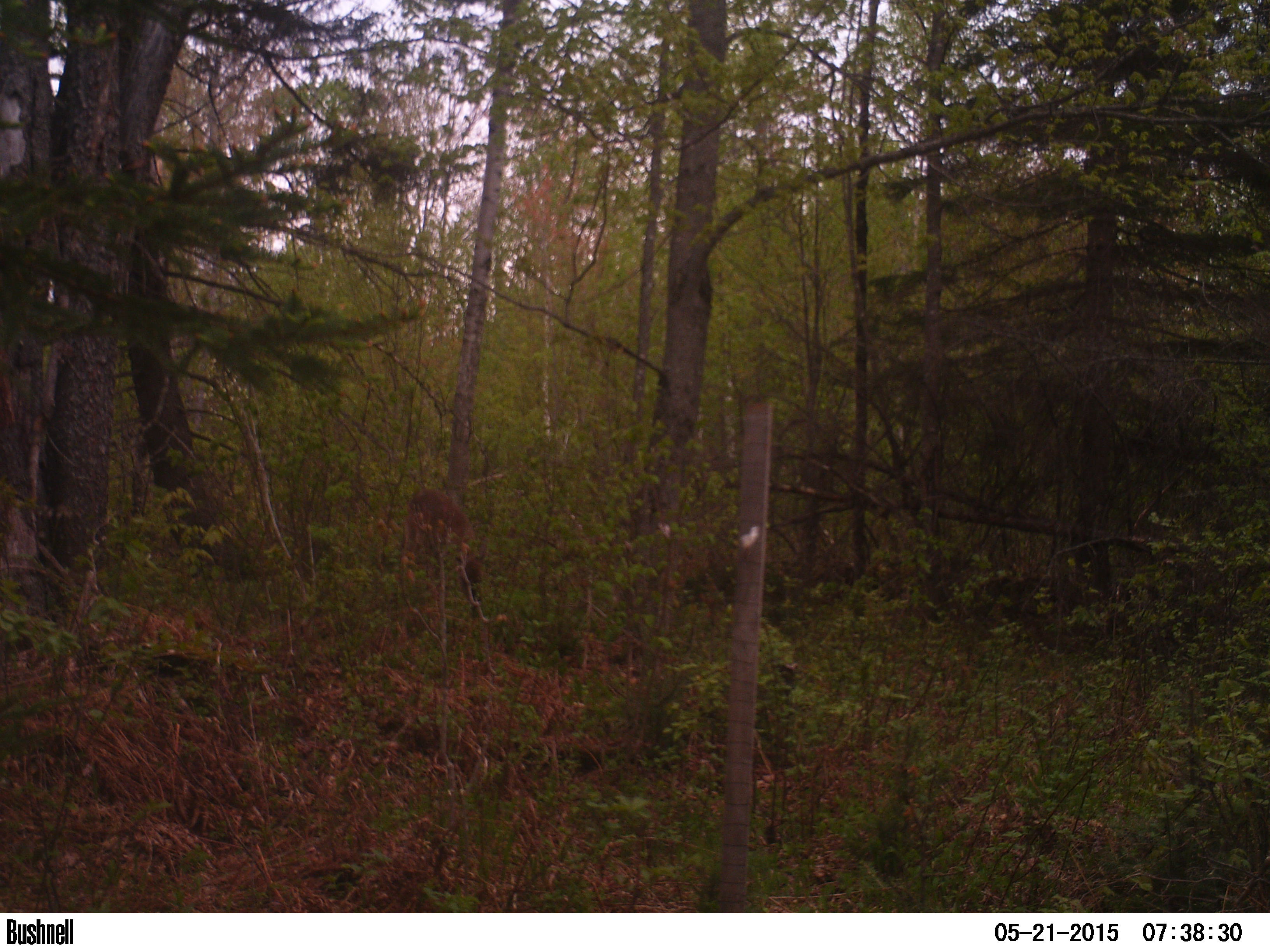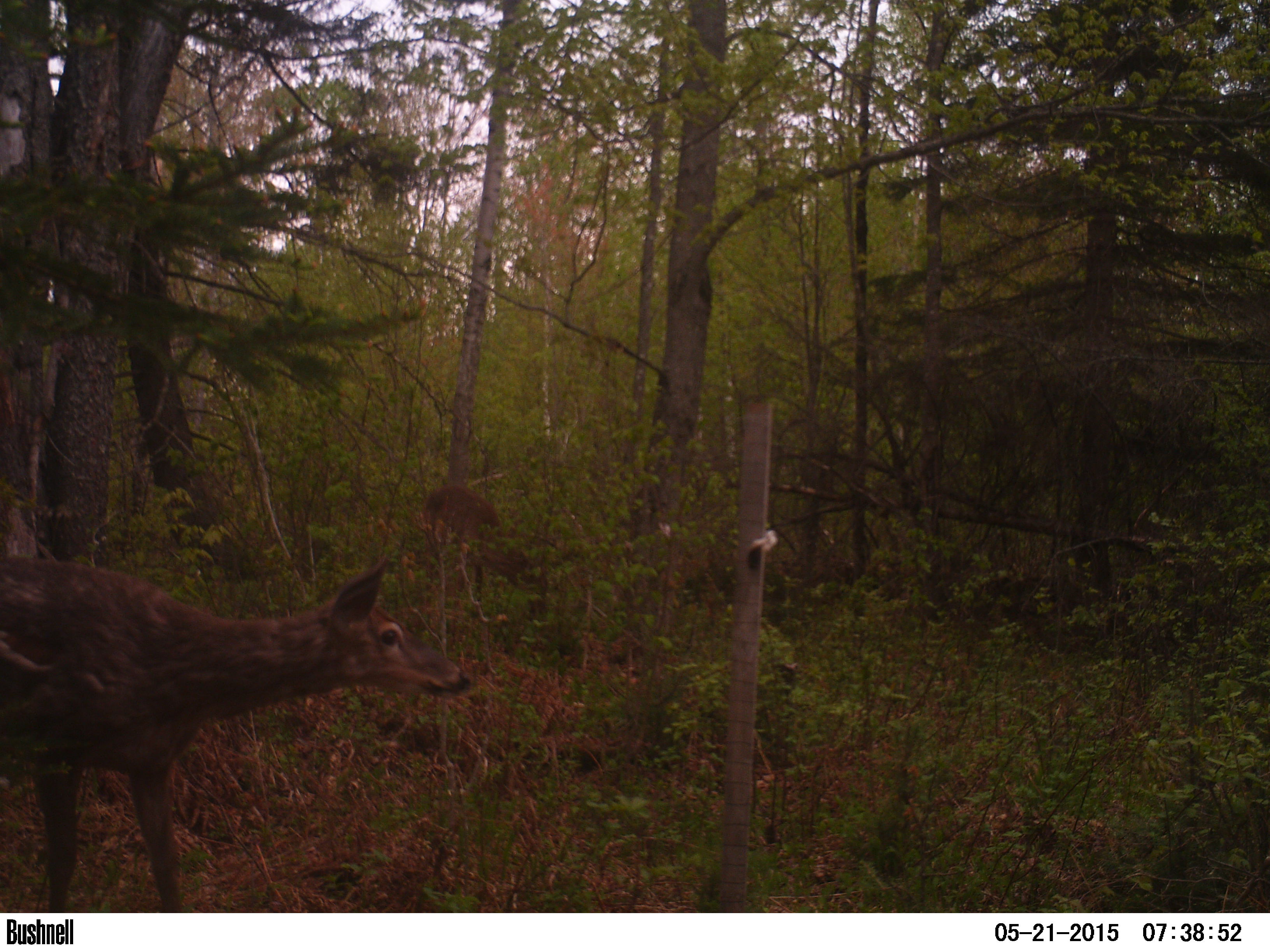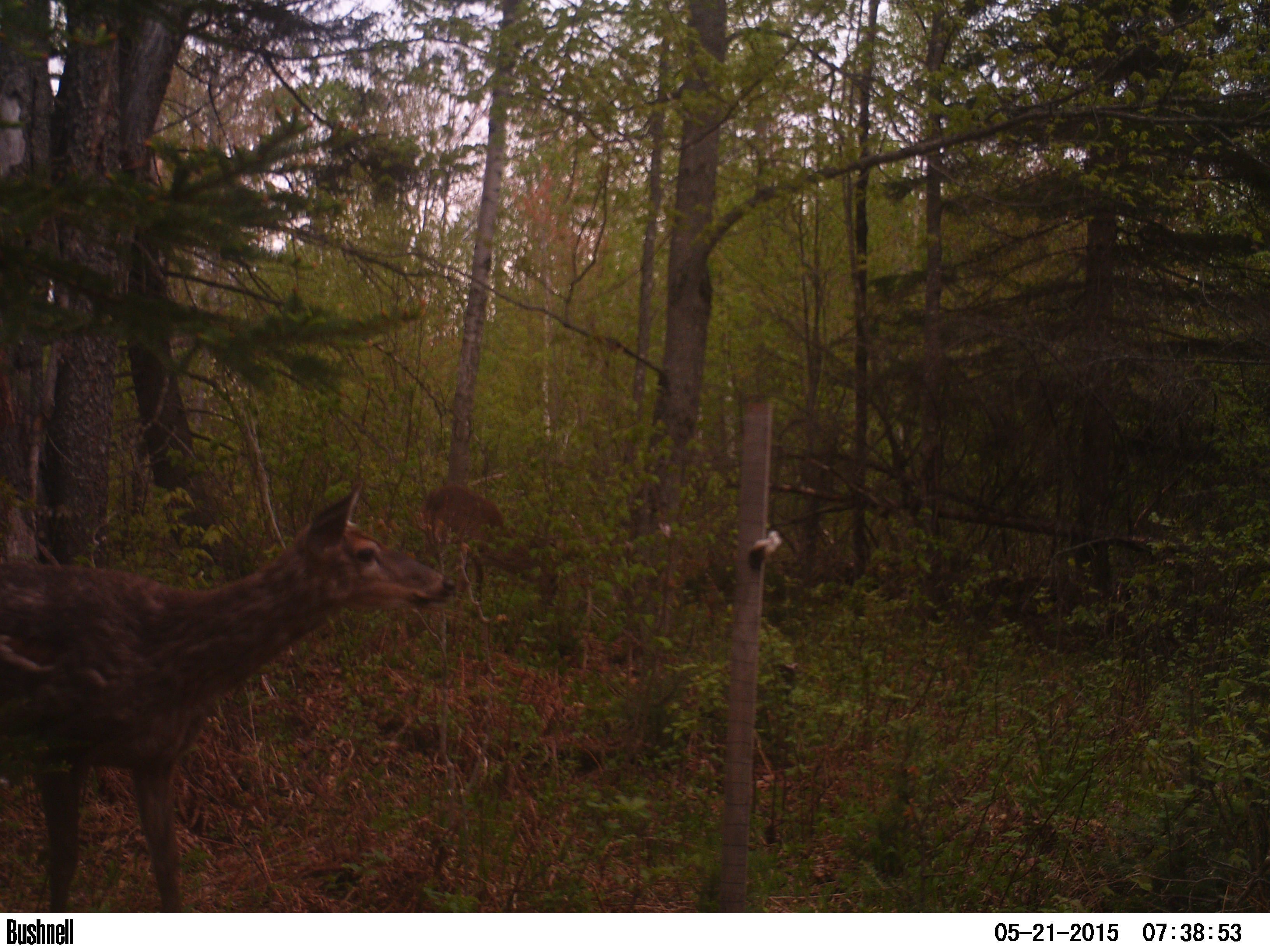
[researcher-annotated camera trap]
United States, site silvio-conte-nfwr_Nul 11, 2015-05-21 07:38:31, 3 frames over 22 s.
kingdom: Animalia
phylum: Chordata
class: Mammalia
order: Artiodactyla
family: Cervidae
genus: Odocoileus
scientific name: Odocoileus virginianus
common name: white-tailed deer